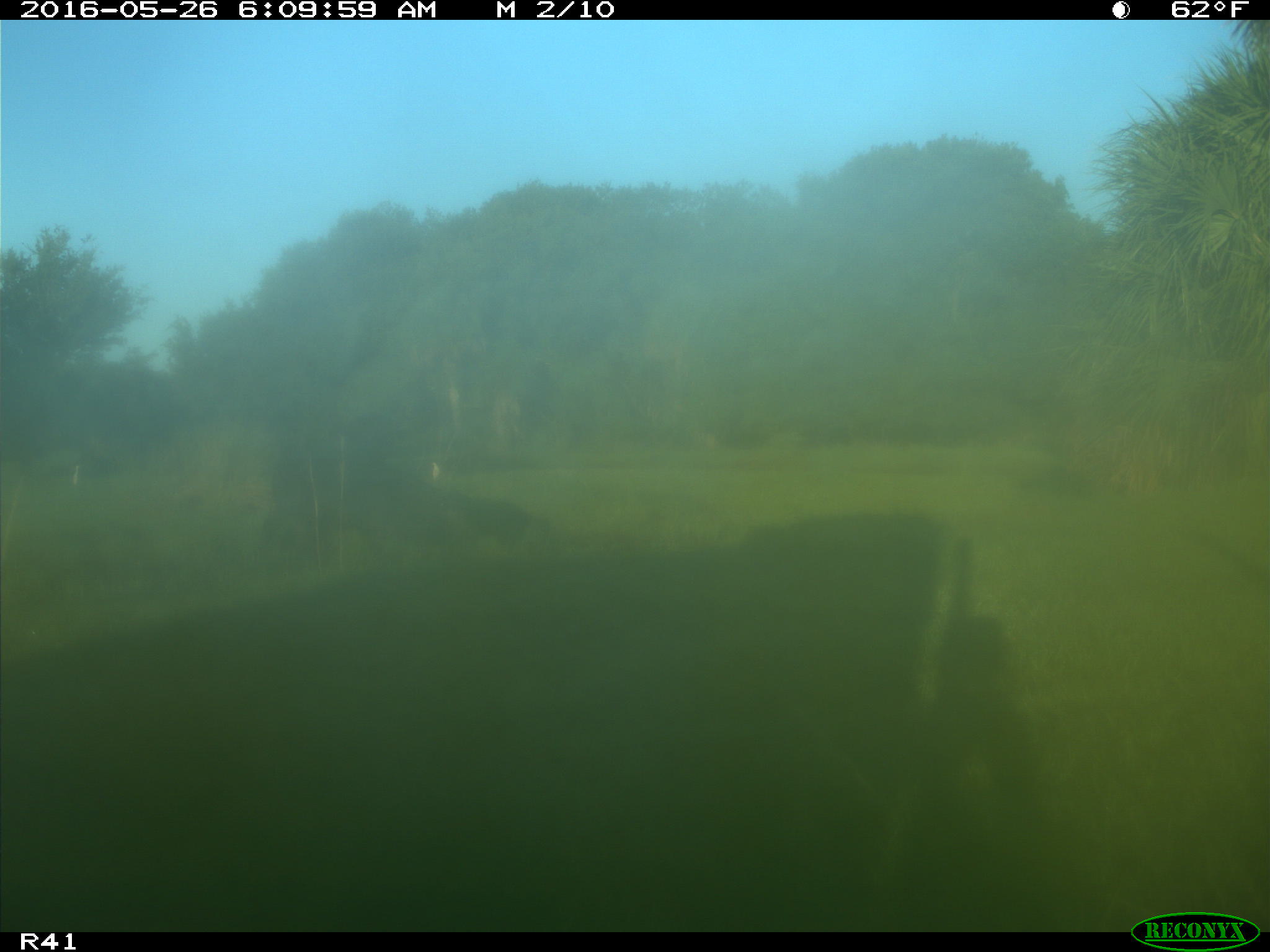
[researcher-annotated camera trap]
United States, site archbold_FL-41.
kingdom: Animalia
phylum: Chordata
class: Mammalia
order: Artiodactyla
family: Bovidae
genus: Bos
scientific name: Bos taurus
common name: domestic cow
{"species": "Bos taurus (domestic cow)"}